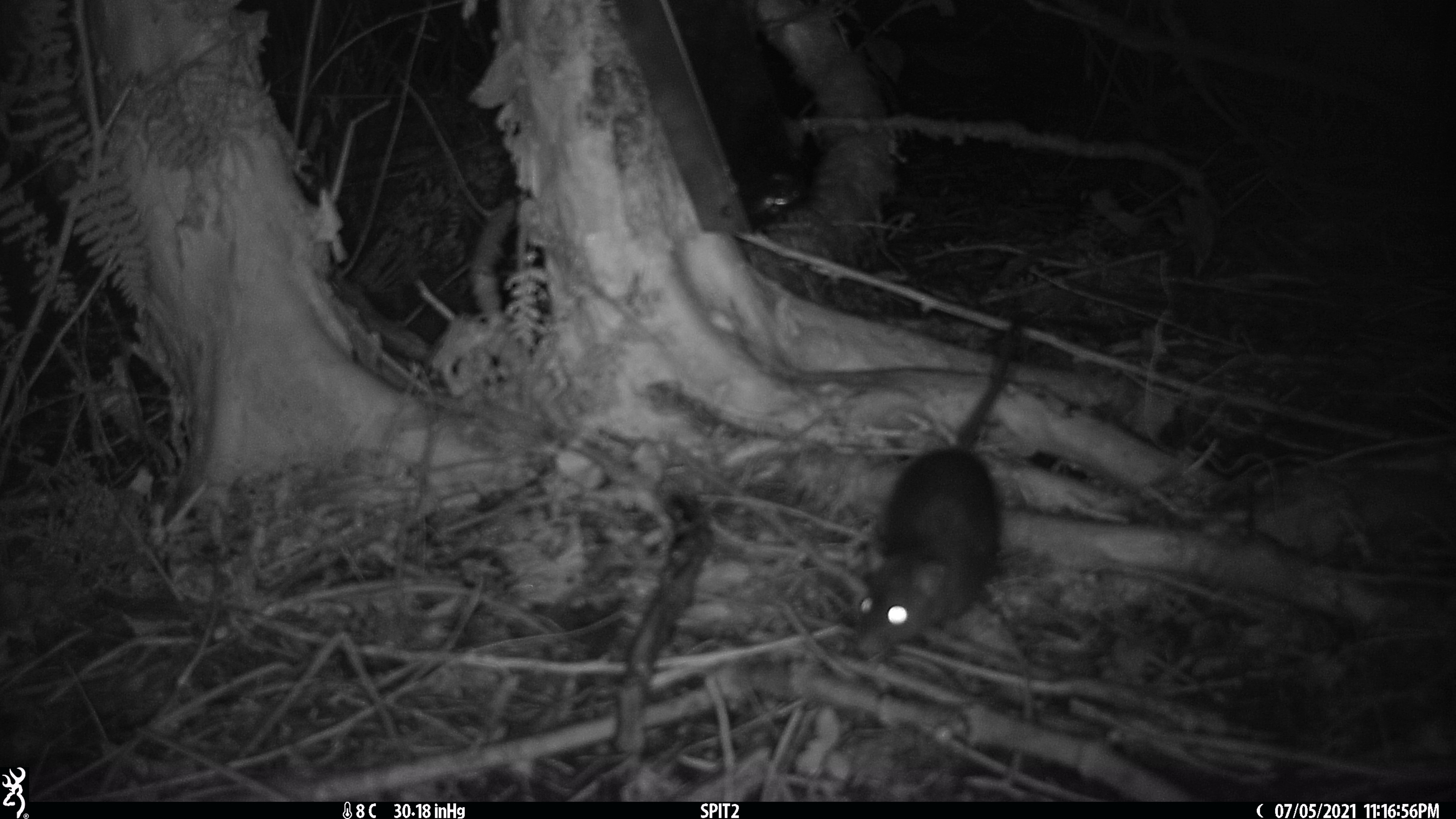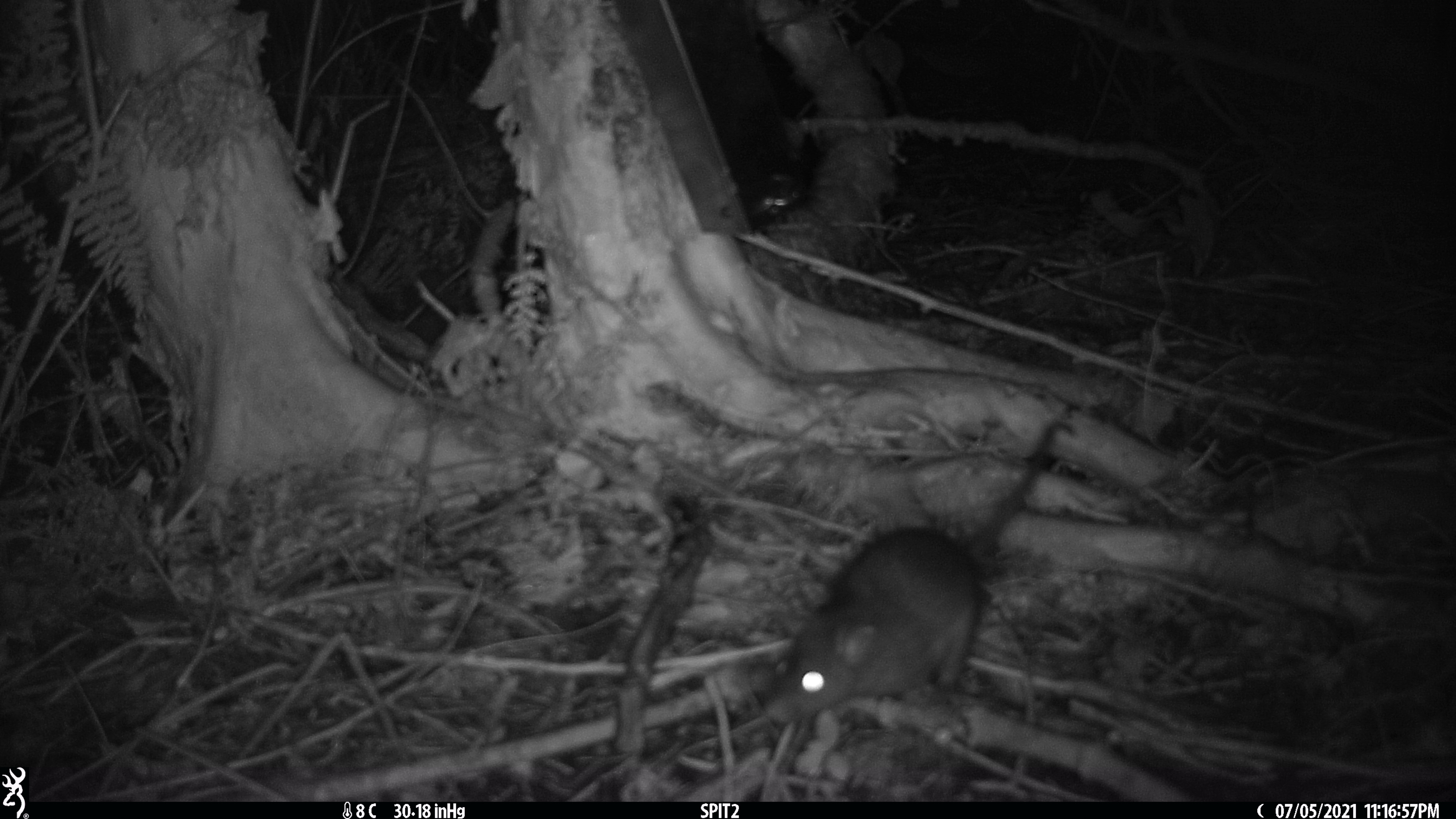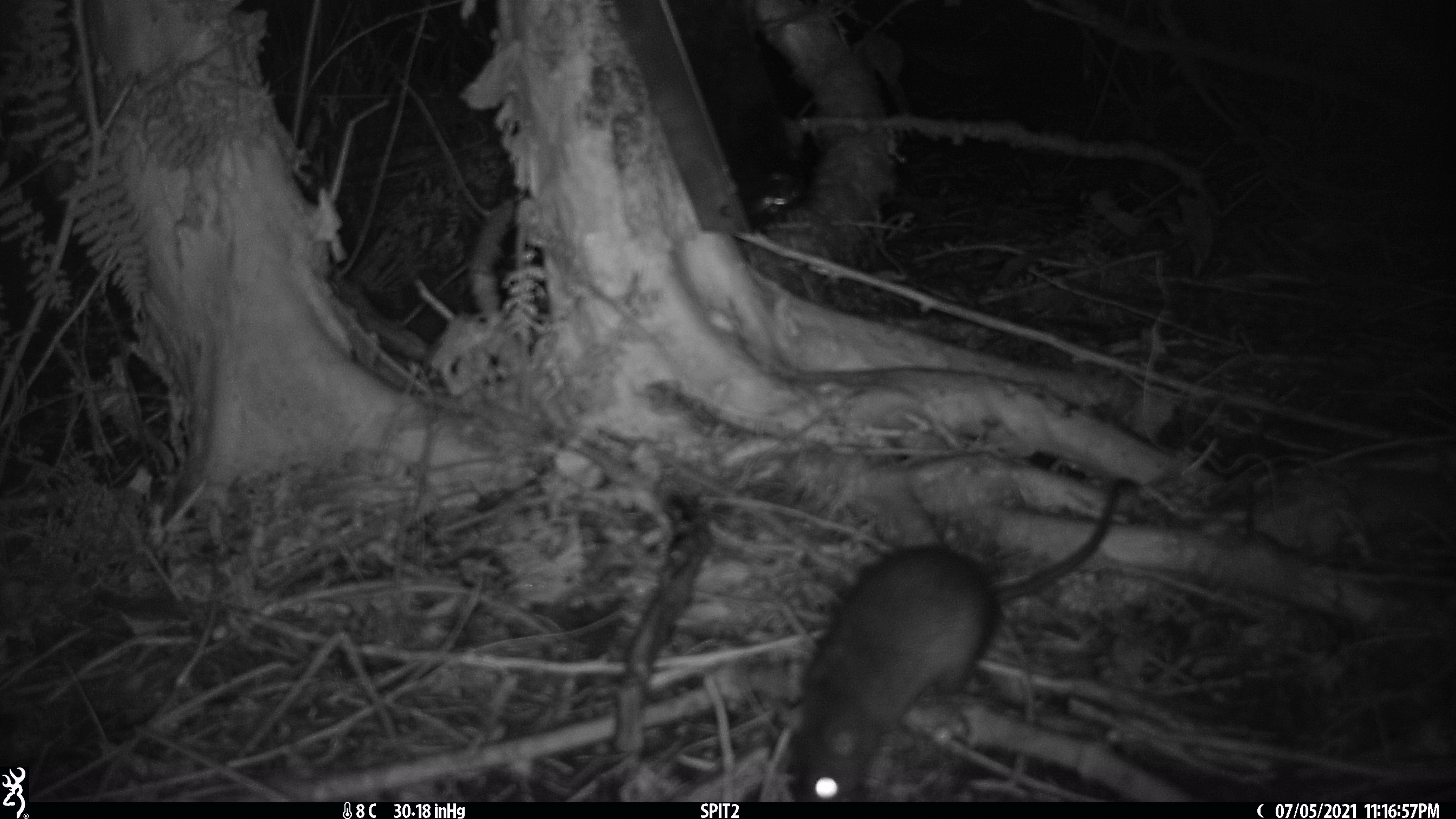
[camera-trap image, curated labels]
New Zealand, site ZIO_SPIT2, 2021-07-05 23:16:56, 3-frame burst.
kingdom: Animalia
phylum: Chordata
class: Mammalia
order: Rodentia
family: Muridae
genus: Rattus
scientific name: Rattus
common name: rat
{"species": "rat (Rattus)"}